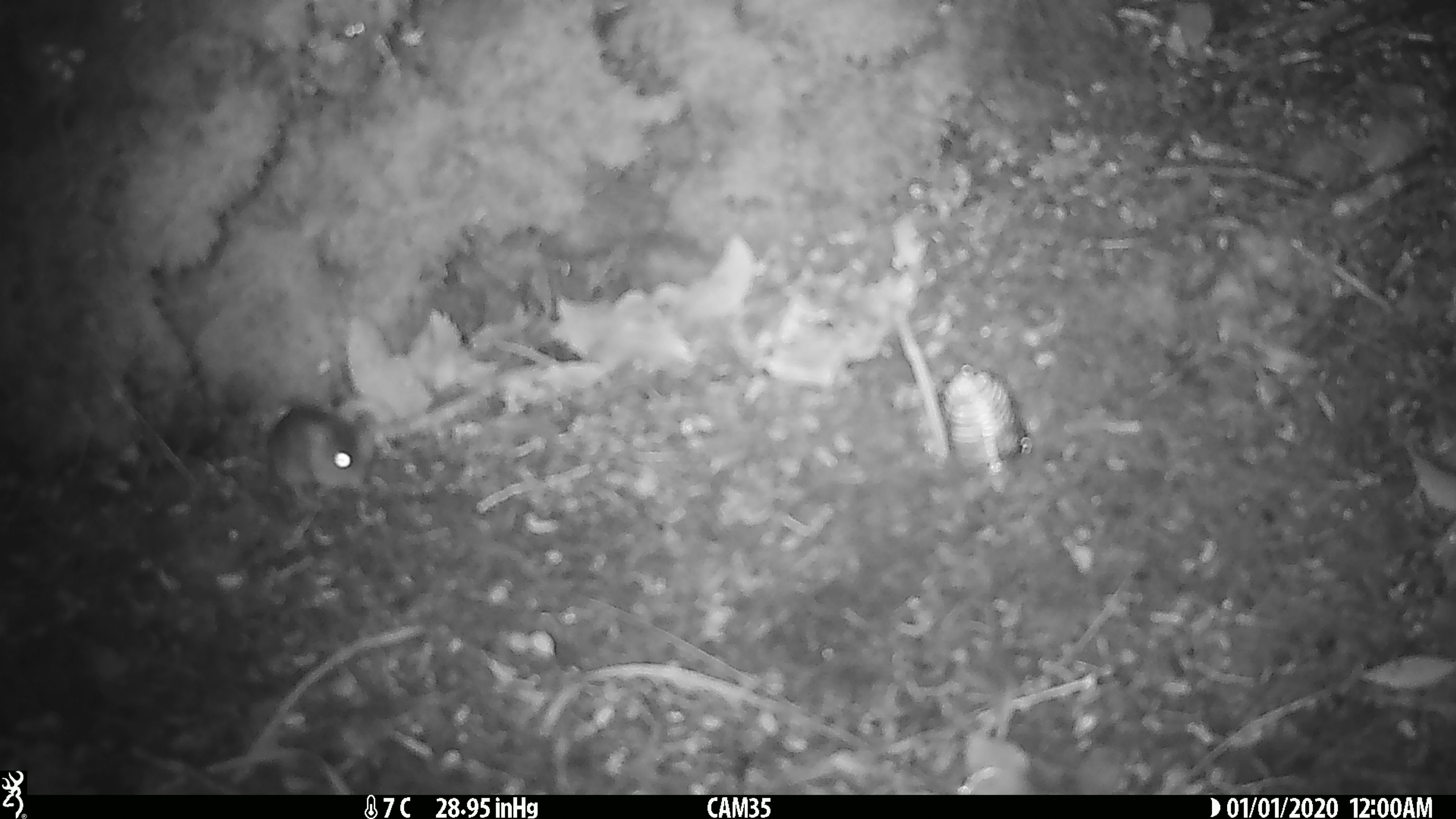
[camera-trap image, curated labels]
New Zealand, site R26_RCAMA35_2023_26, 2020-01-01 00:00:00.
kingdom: Animalia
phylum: Chordata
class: Mammalia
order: Rodentia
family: Muridae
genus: Mus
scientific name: Mus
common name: mouse